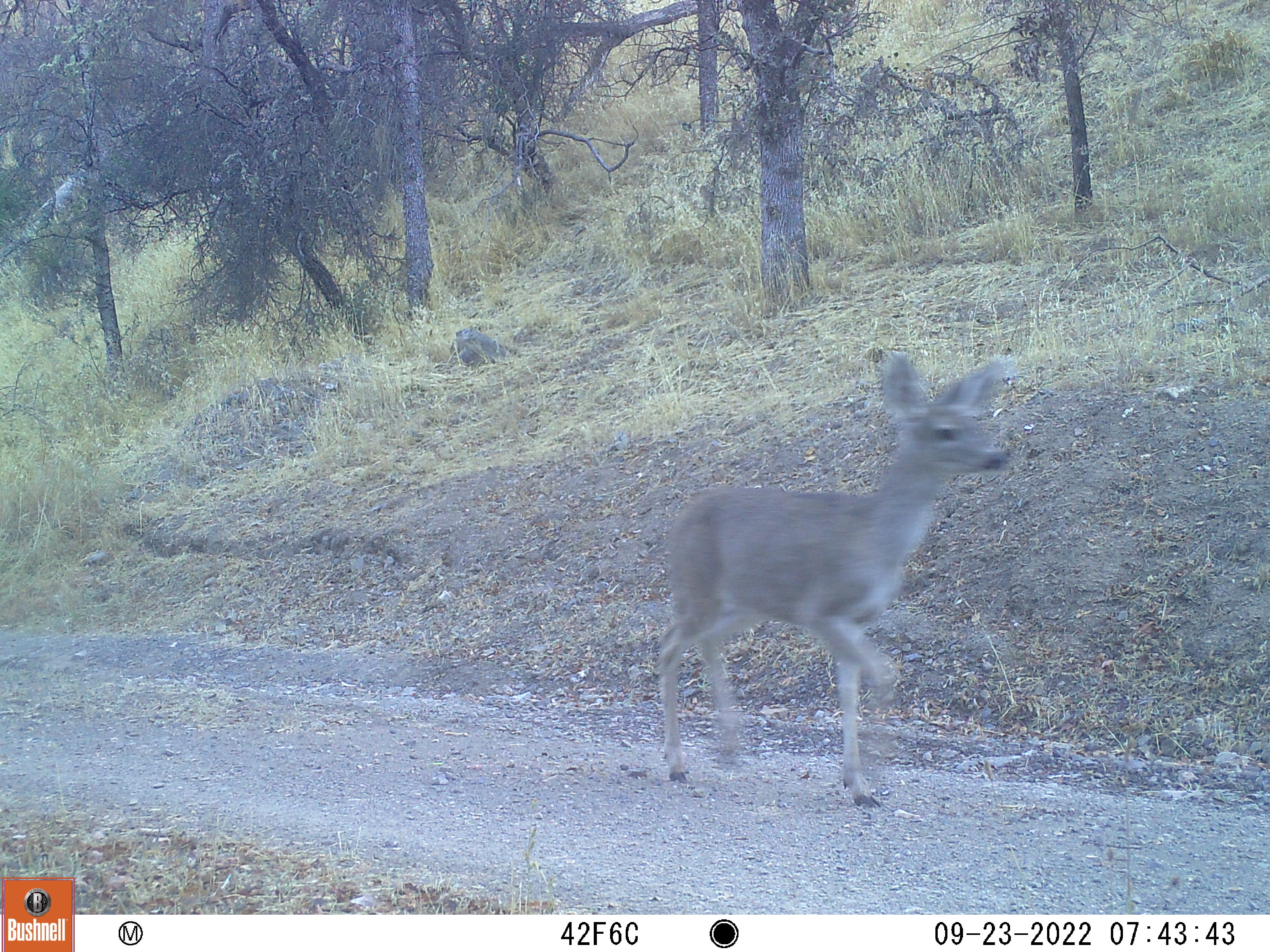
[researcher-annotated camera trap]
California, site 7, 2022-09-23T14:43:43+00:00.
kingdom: Animalia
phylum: Chordata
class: Mammalia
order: Artiodactyla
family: Cervidae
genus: Odocoileus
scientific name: Odocoileus hemionus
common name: mule deer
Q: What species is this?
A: Mule deer (Odocoileus hemionus).